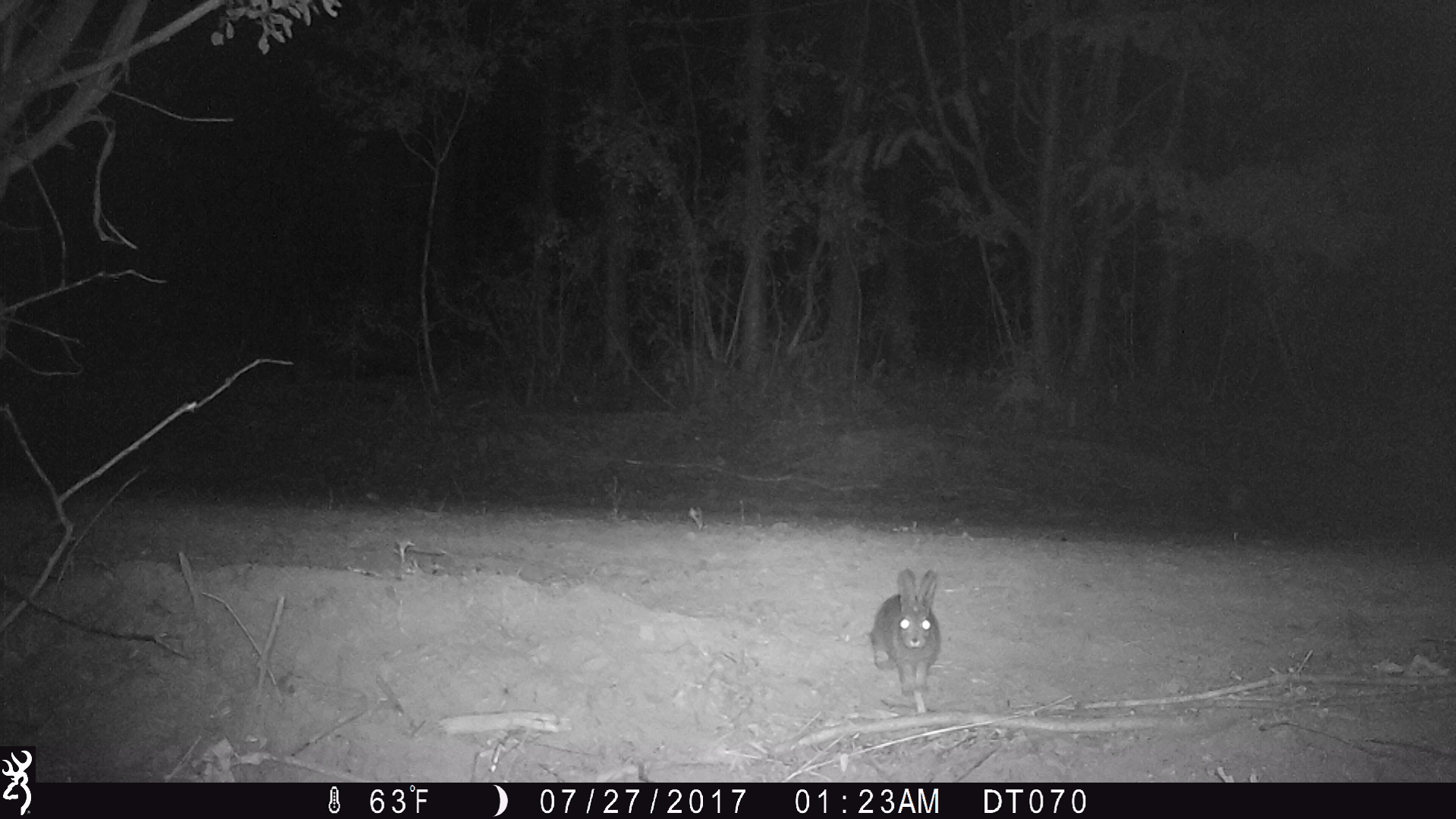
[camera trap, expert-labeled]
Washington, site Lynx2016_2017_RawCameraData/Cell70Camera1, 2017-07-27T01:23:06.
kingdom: Animalia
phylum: Chordata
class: Mammalia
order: Lagomorpha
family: Leporidae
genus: Lepus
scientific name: Lepus americanus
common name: snowshoe hare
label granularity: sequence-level